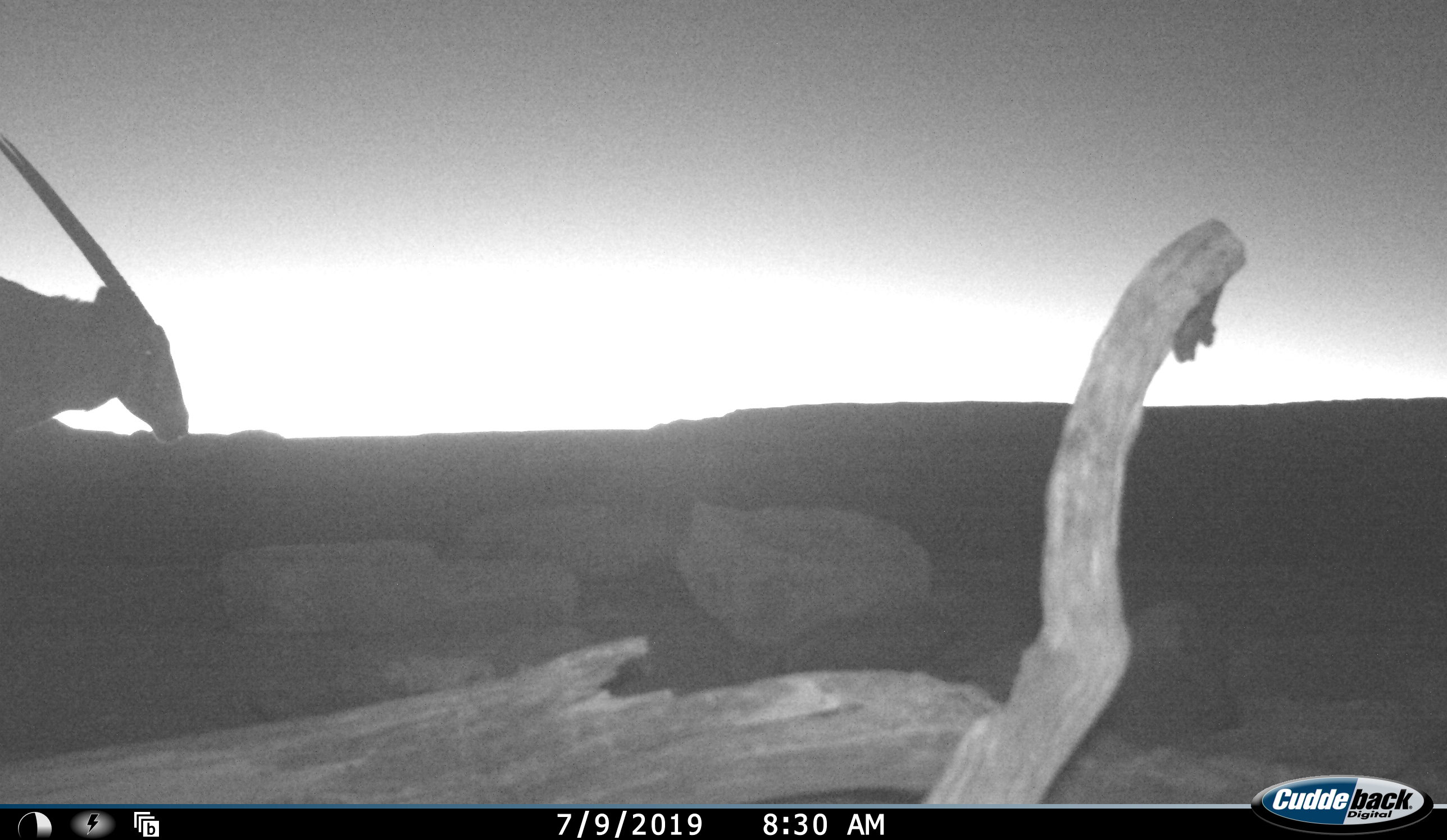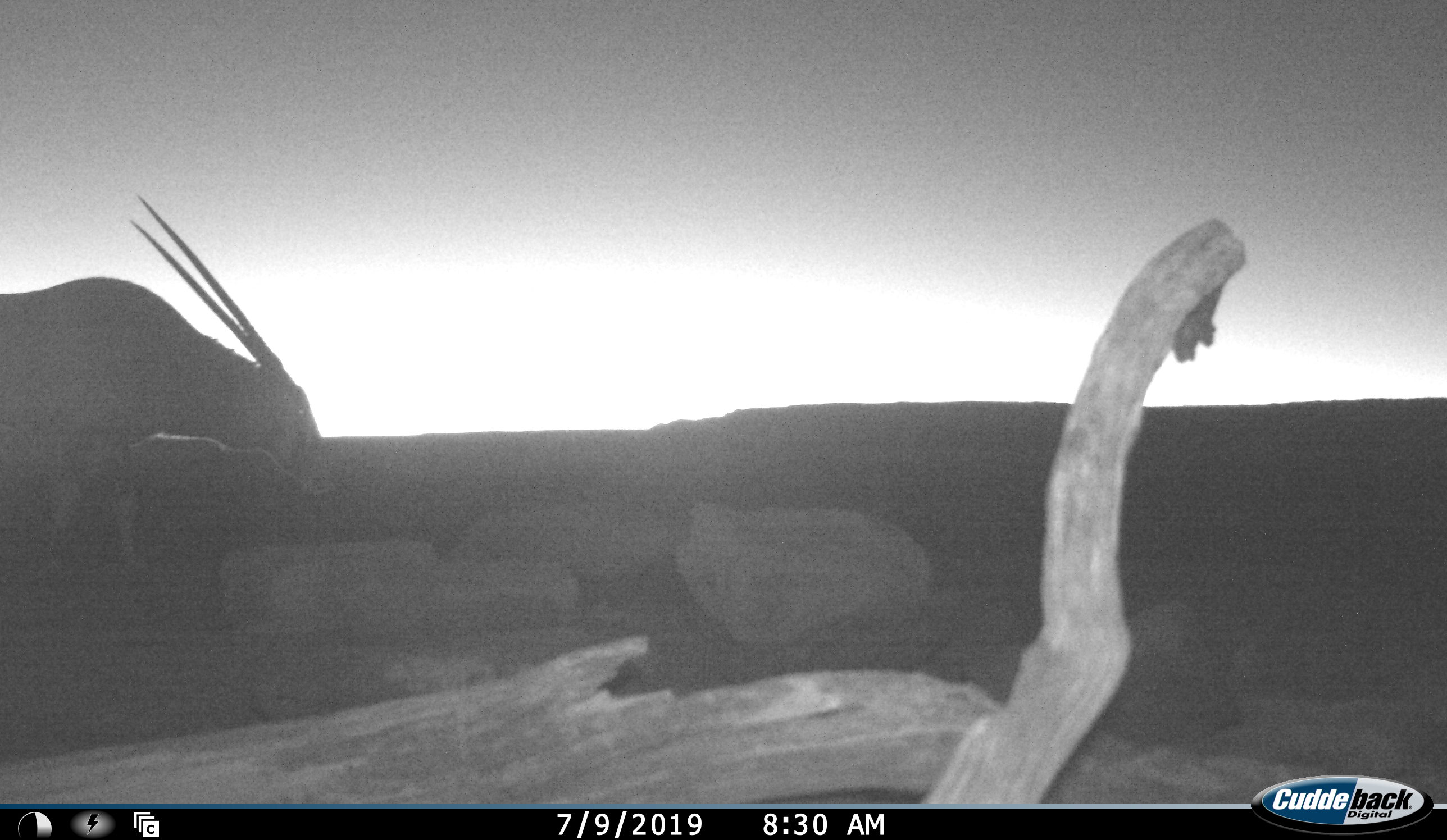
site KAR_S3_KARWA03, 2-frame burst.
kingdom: Animalia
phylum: Chordata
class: Mammalia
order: Artiodactyla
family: Bovidae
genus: Oryx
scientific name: Oryx gazella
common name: gemsbok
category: oryx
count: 1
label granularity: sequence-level